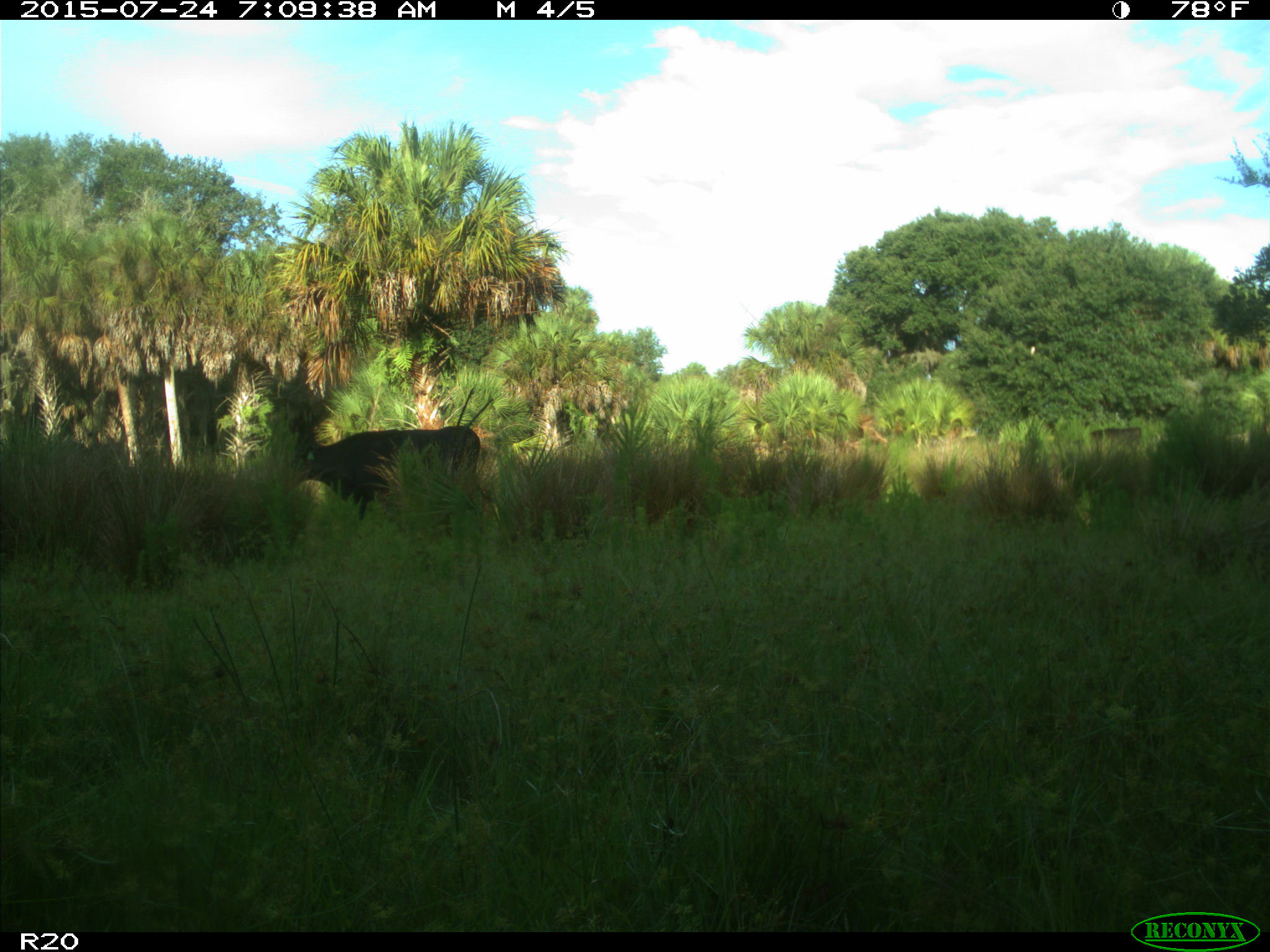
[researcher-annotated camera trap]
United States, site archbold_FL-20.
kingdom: Animalia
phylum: Chordata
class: Mammalia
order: Artiodactyla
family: Bovidae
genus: Bos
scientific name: Bos taurus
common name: domestic cow